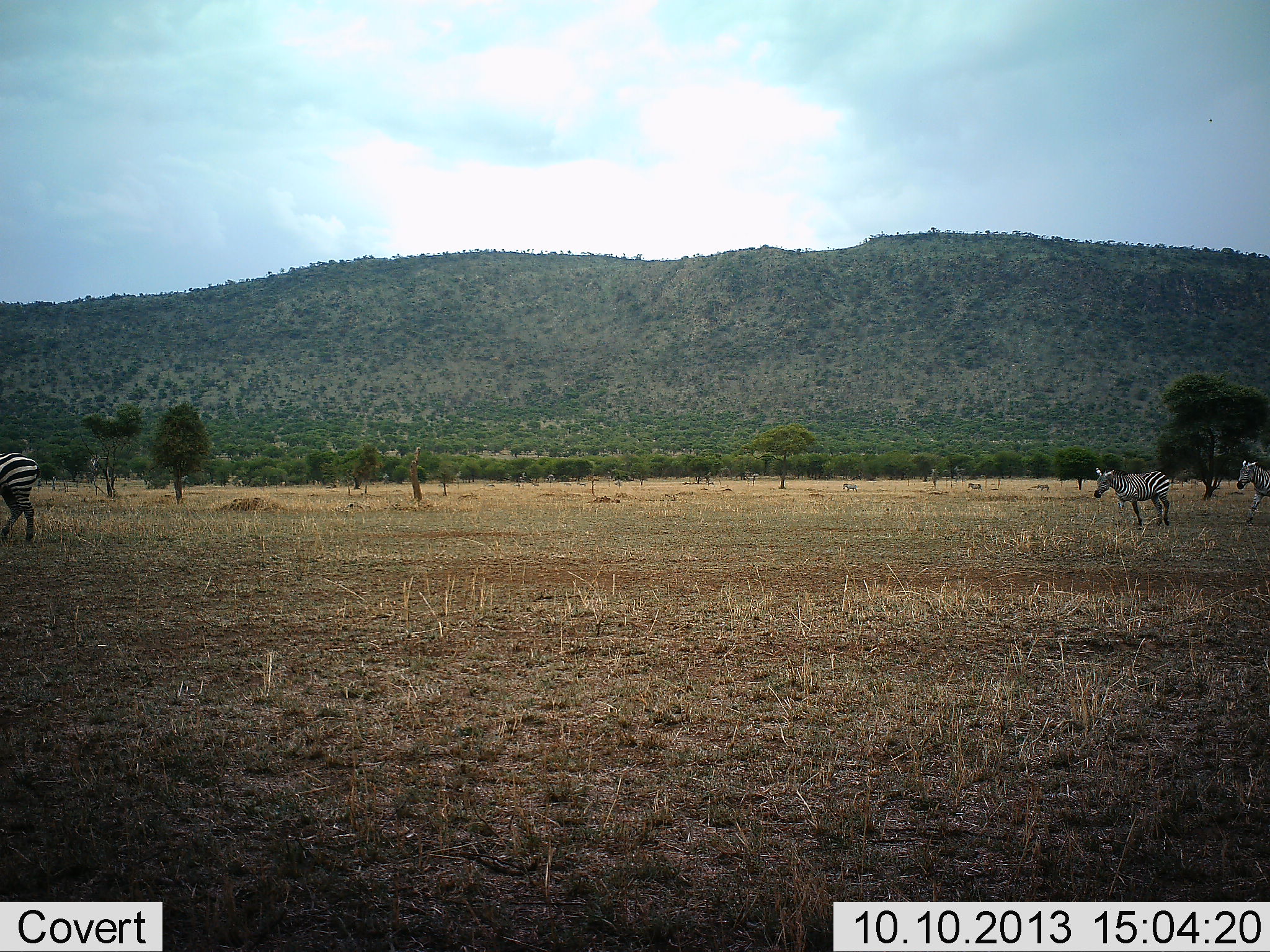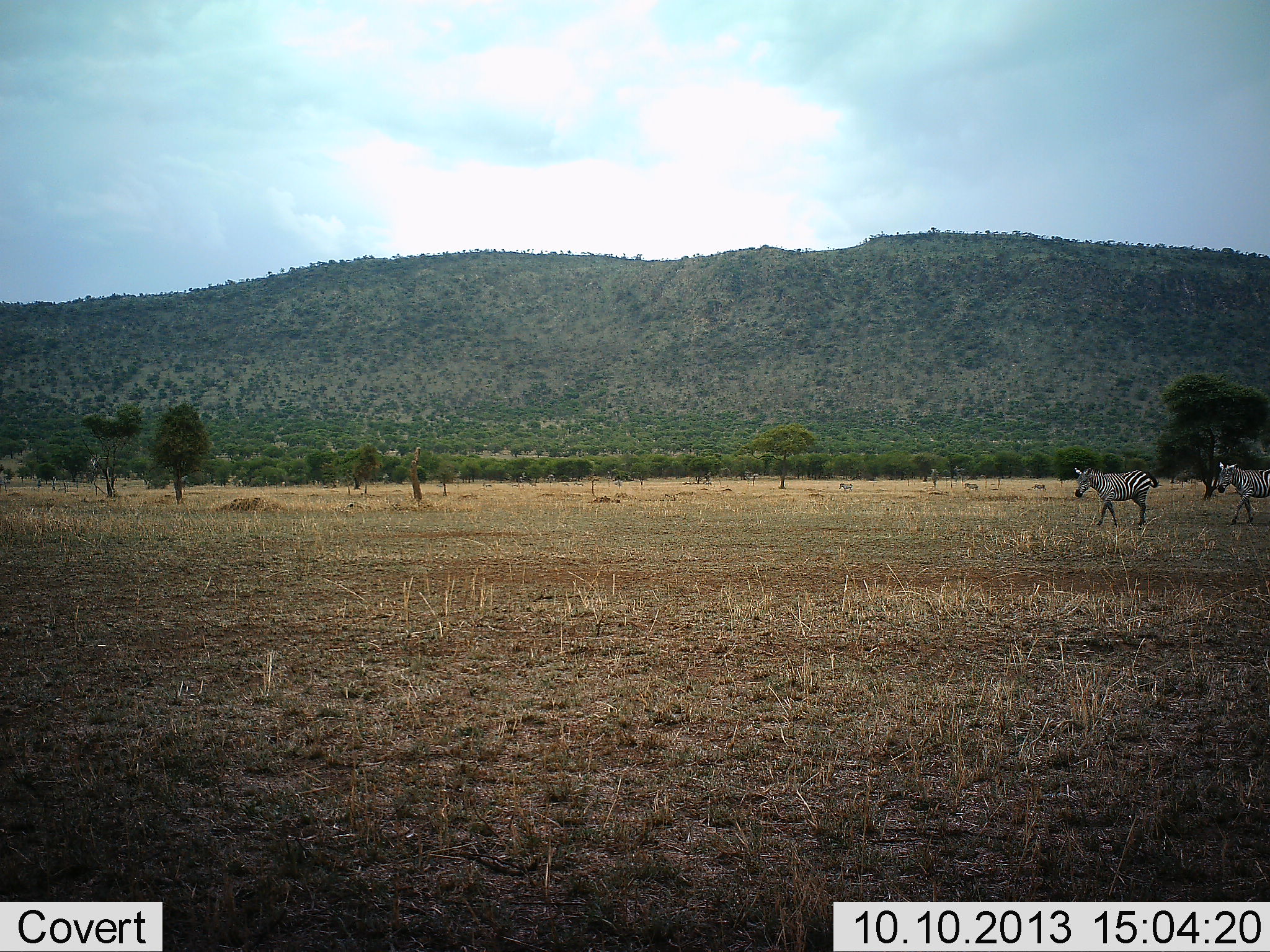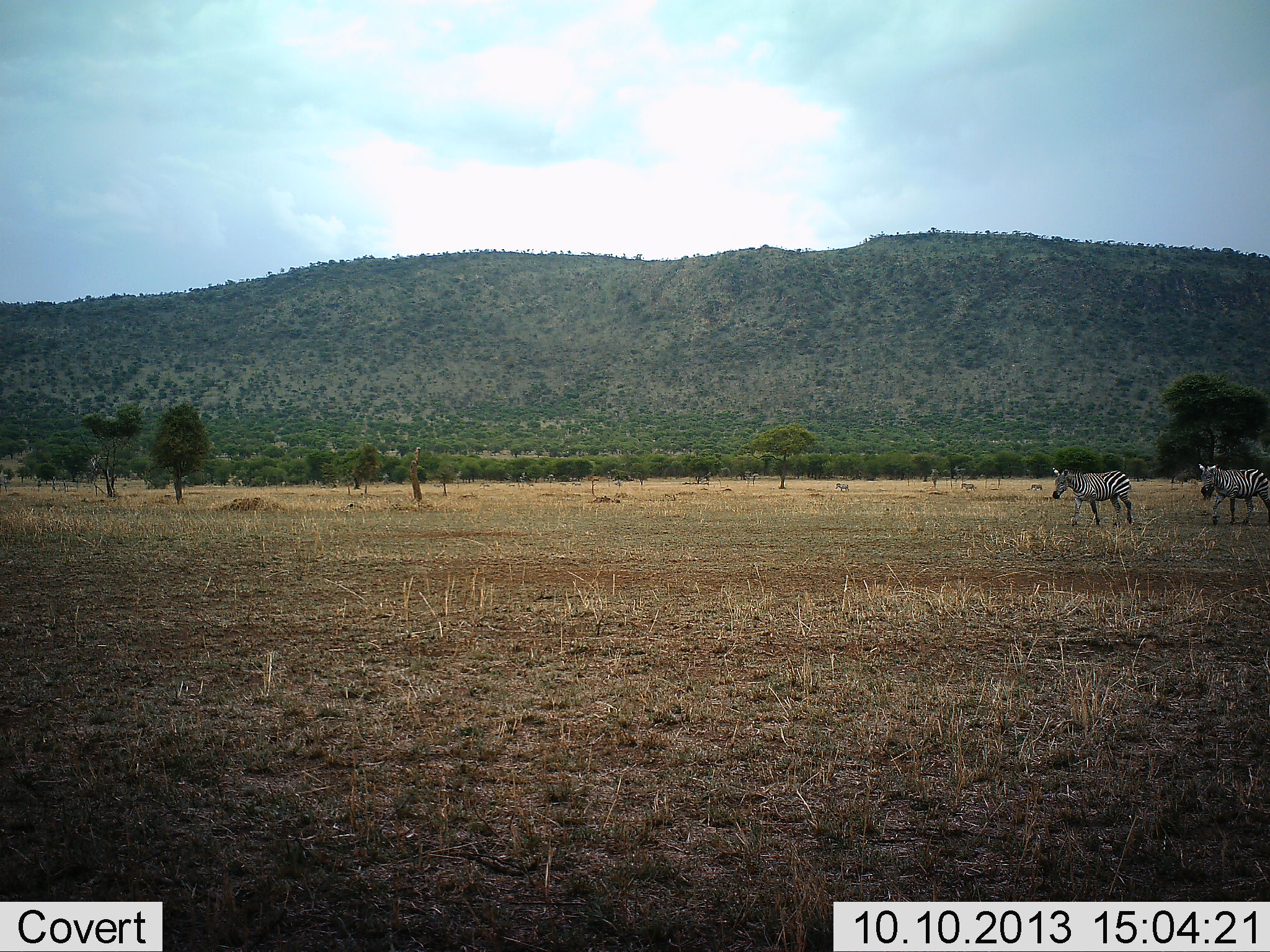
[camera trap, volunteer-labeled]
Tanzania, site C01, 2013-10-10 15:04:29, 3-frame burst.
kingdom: Animalia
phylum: Chordata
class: Mammalia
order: Perissodactyla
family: Equidae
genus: Equus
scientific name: Equus quagga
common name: plains zebra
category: zebra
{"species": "zebra (plains zebra) (Equus quagga)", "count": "3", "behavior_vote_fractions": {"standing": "0%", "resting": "0%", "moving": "100%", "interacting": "0%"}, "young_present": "0%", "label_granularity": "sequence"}